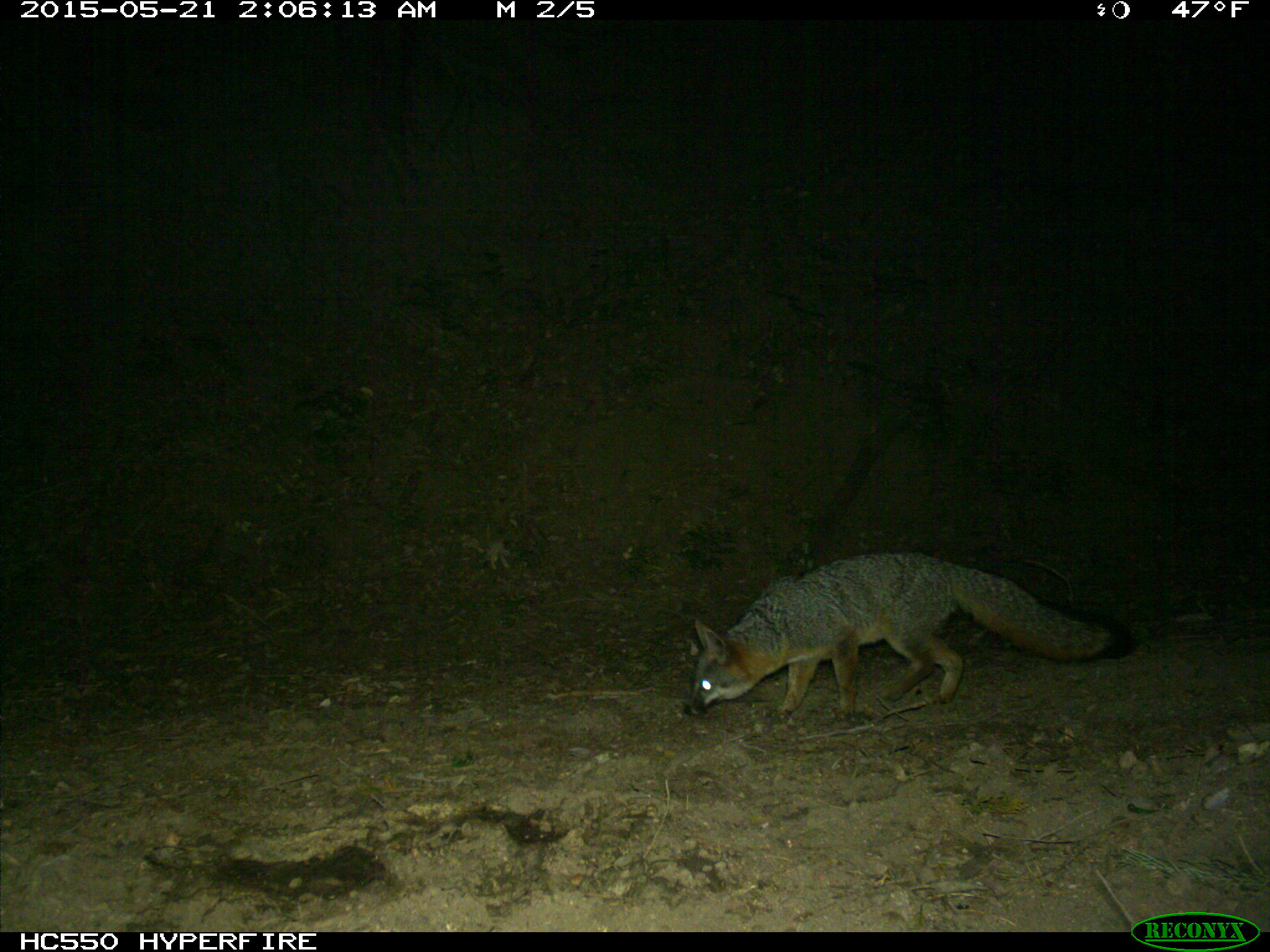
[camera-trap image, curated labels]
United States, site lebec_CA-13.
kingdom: Animalia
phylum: Chordata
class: Mammalia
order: Carnivora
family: Canidae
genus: Urocyon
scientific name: Urocyon cinereoargenteus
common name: gray fox